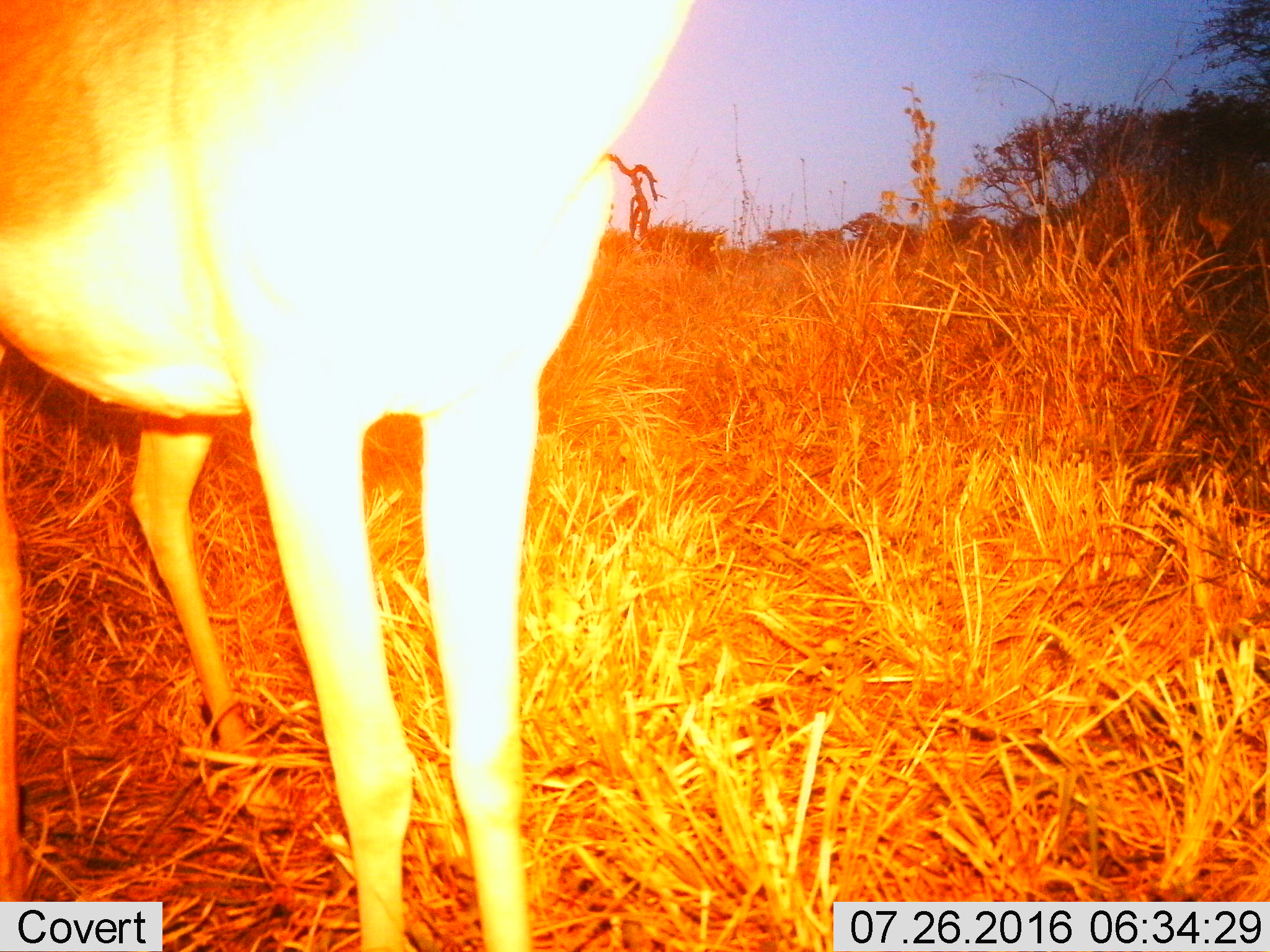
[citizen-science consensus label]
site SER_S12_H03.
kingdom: Animalia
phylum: Chordata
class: Mammalia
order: Artiodactyla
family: Bovidae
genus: Aepyceros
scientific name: Aepyceros melampus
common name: impala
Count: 1.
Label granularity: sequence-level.